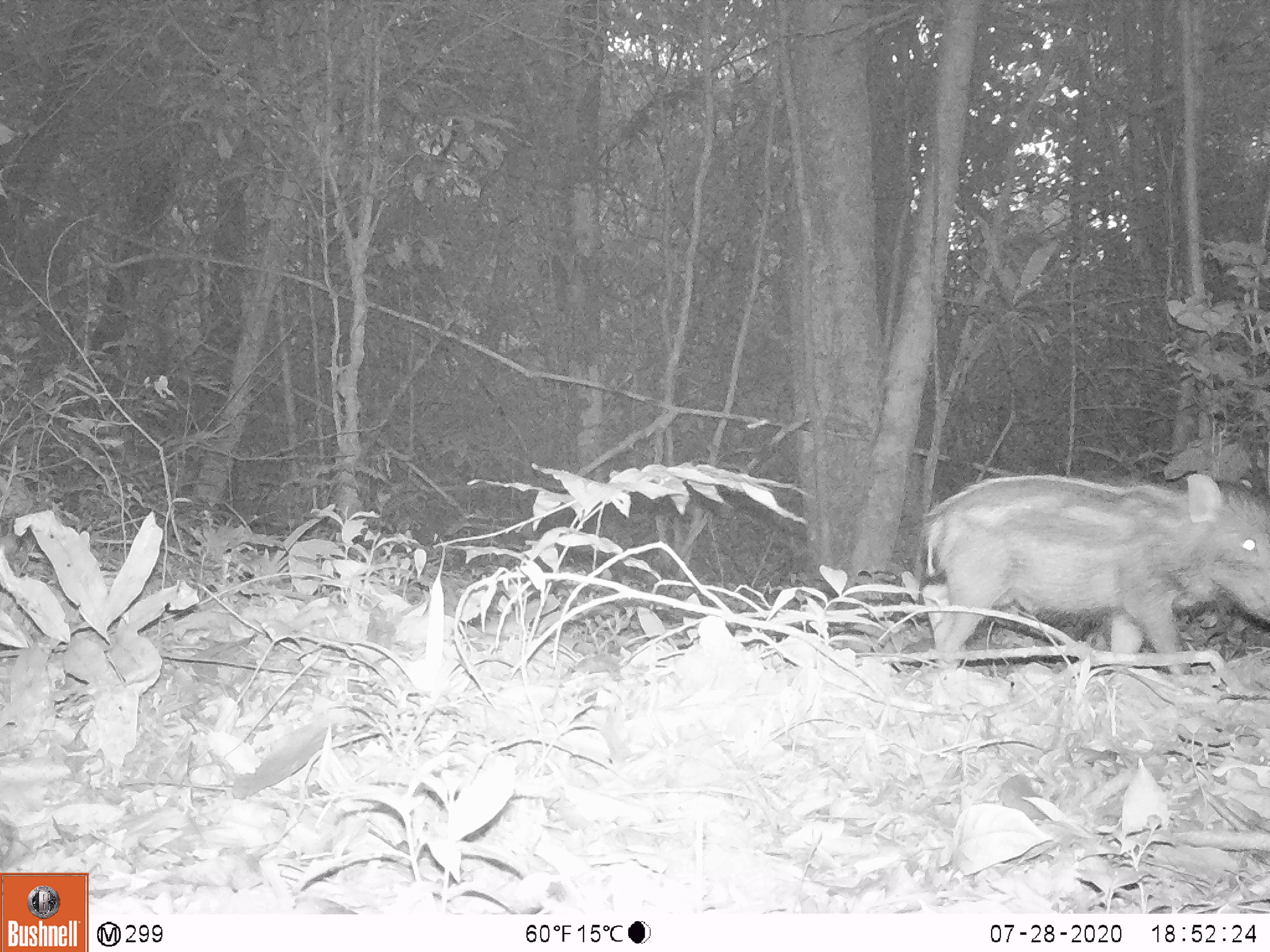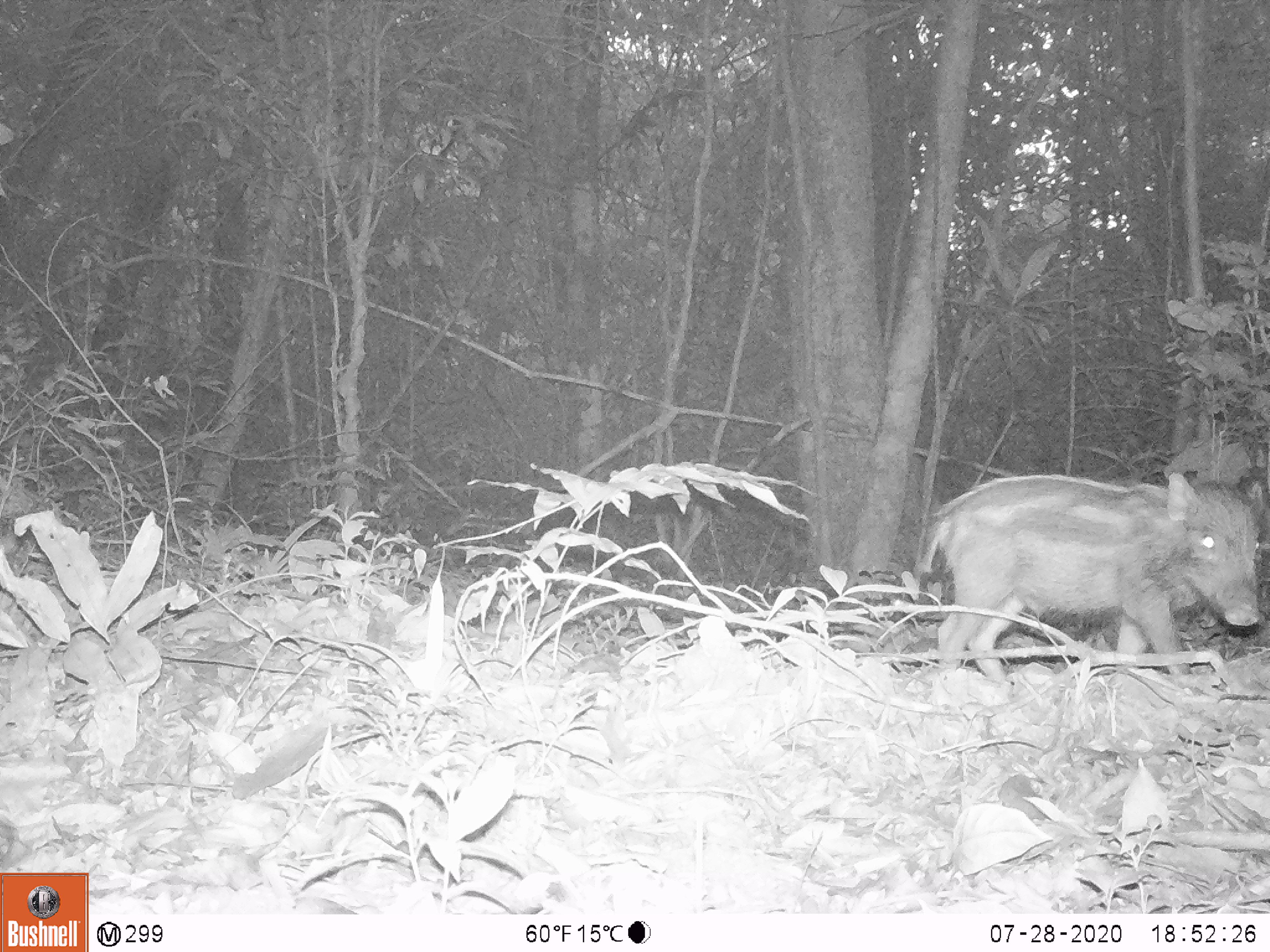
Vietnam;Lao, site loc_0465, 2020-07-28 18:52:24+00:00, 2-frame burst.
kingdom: Animalia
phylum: Chordata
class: Mammalia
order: Artiodactyla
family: Suidae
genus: Sus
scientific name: Sus scrofa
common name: eurasian wild pig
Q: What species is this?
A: Eurasian wild pig (Sus scrofa).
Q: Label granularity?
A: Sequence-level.